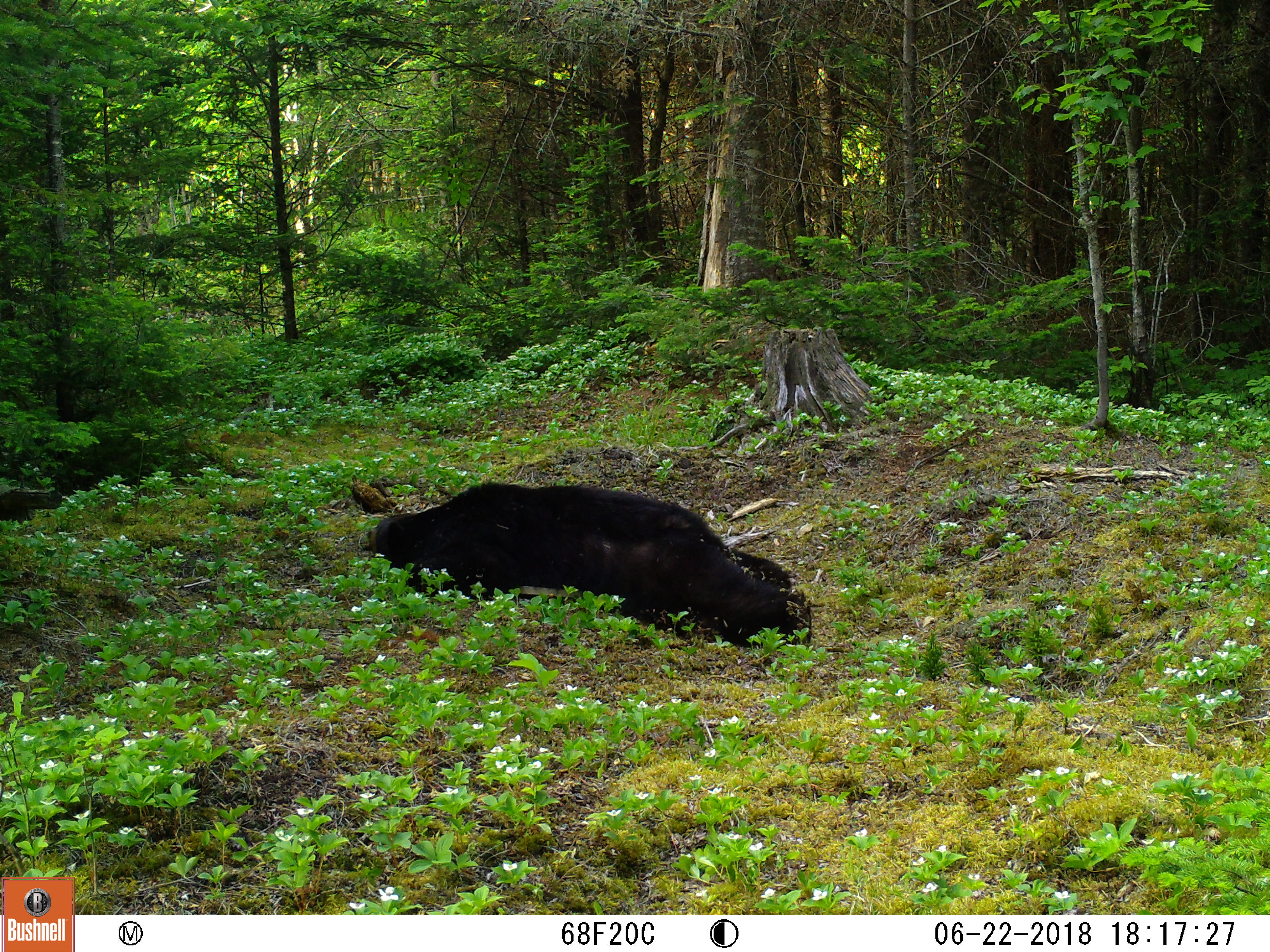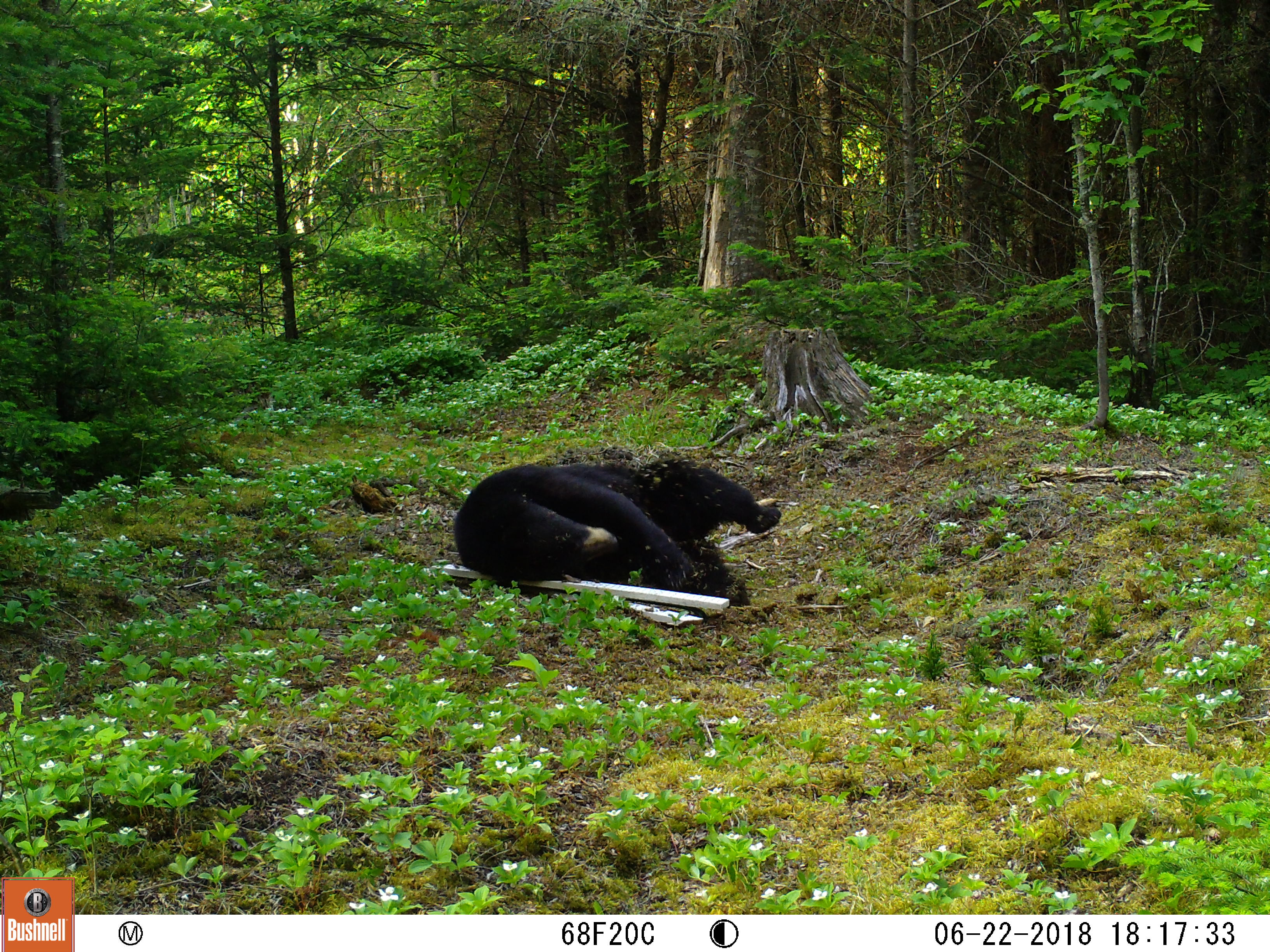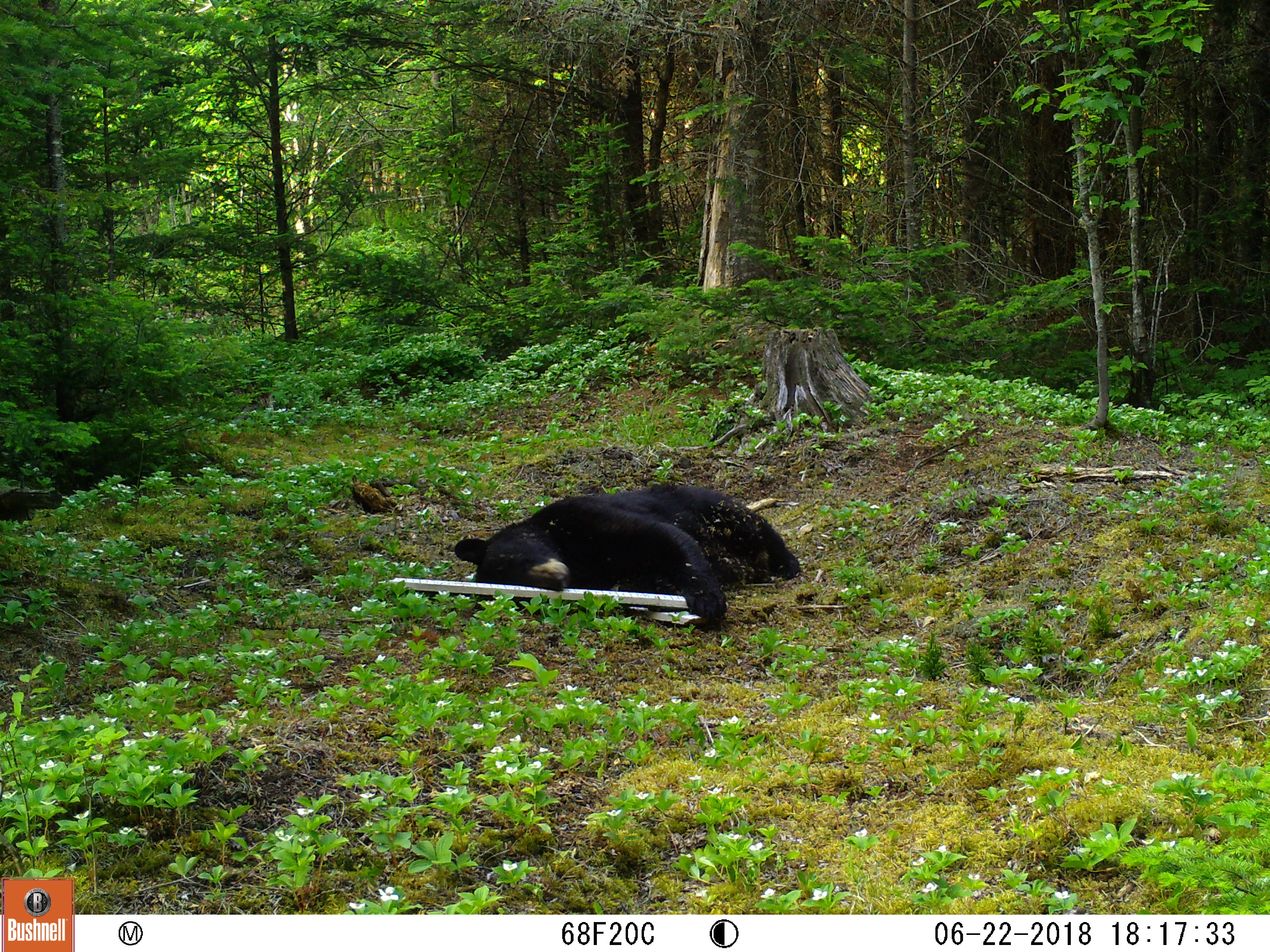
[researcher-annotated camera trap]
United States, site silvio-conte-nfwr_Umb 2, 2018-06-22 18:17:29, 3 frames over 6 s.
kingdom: Animalia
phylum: Chordata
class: Mammalia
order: Carnivora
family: Ursidae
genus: Ursus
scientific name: Ursus americanus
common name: black bear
Black bear (Ursus americanus).